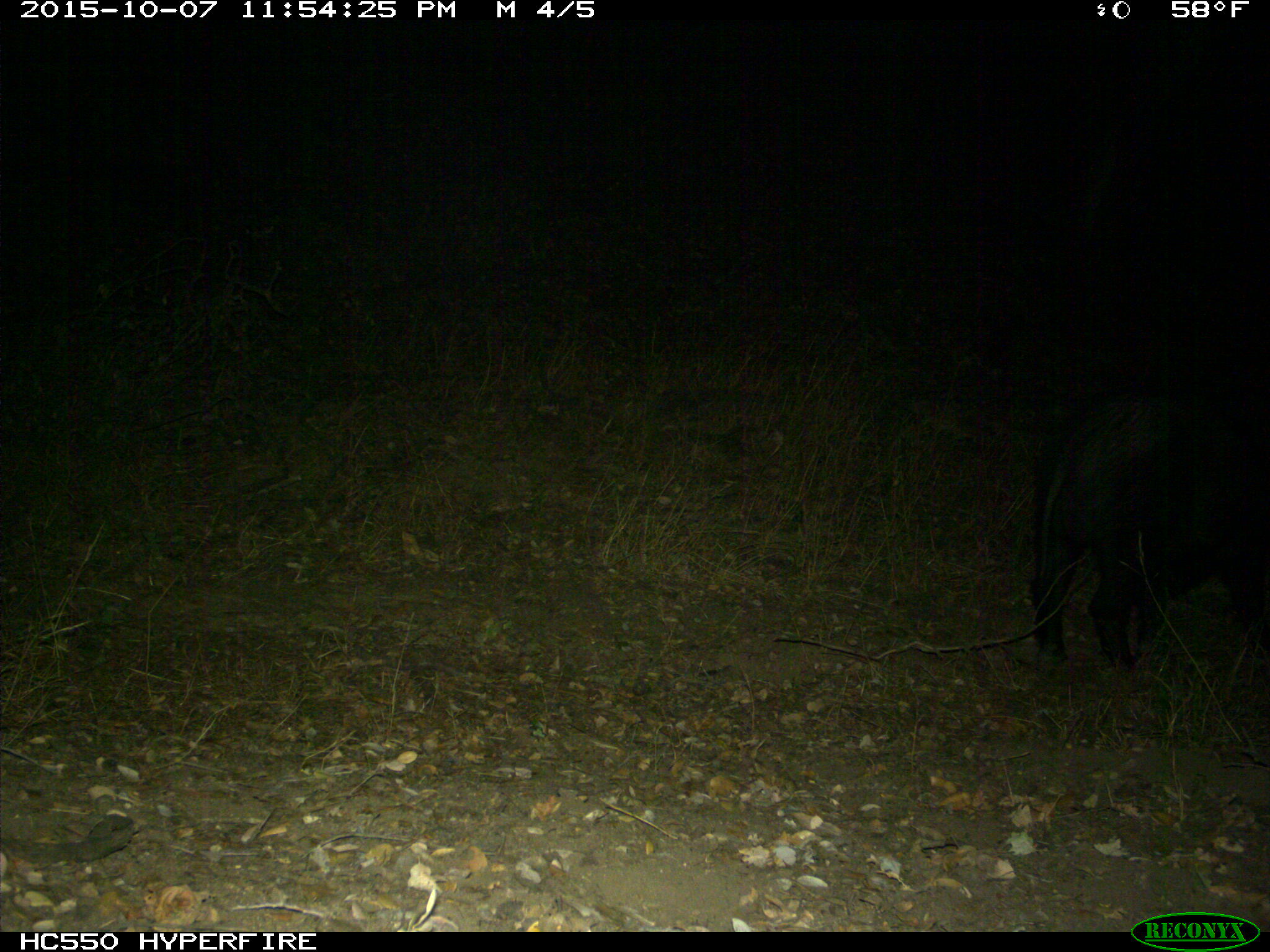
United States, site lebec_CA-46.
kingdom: Animalia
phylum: Chordata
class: Mammalia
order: Artiodactyla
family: Suidae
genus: Sus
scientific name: Sus scrofa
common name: wild boar